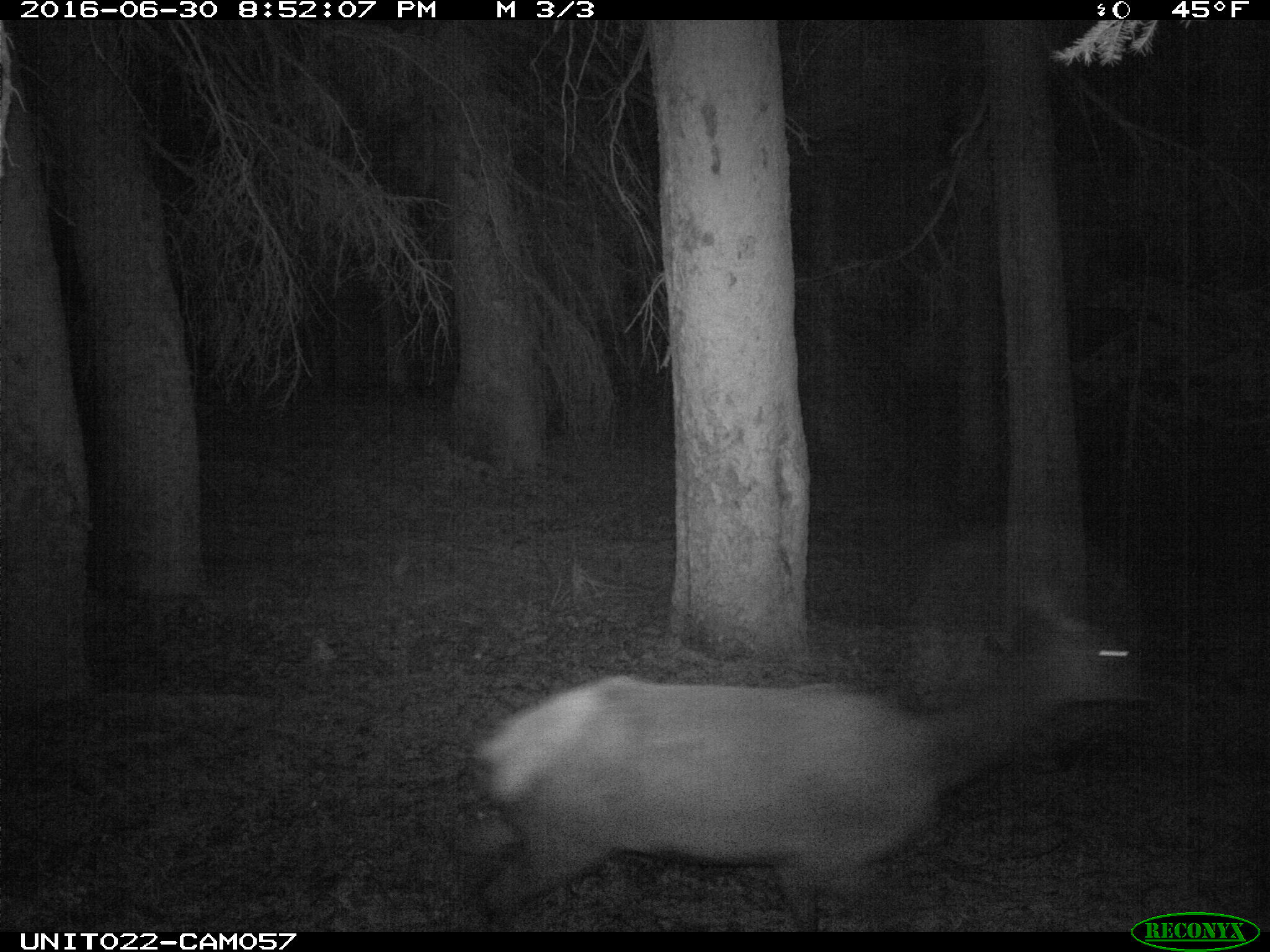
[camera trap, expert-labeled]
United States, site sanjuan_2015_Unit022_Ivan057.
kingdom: Animalia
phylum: Chordata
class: Mammalia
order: Artiodactyla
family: Cervidae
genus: Cervus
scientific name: Cervus elaphus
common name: red deer